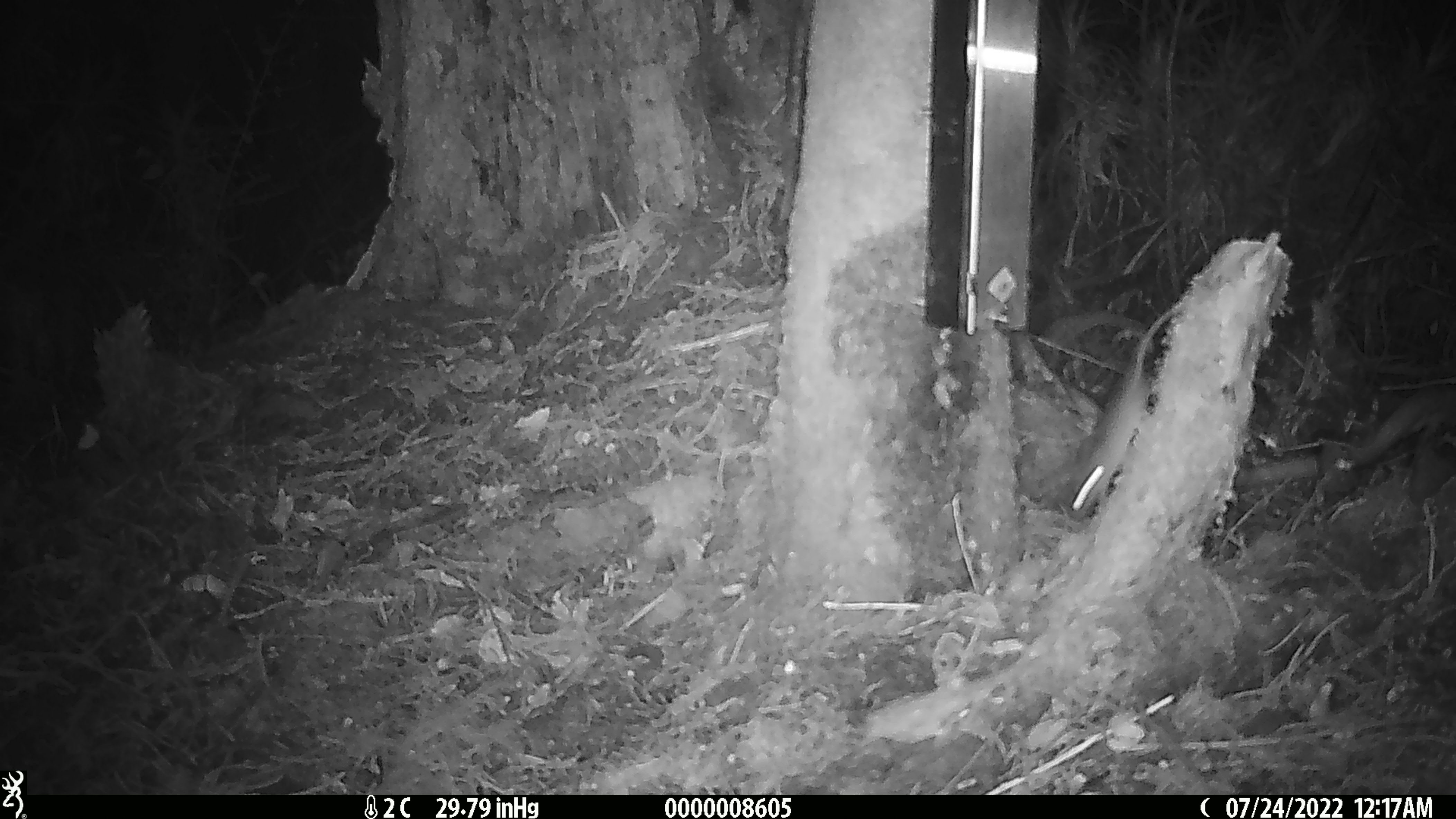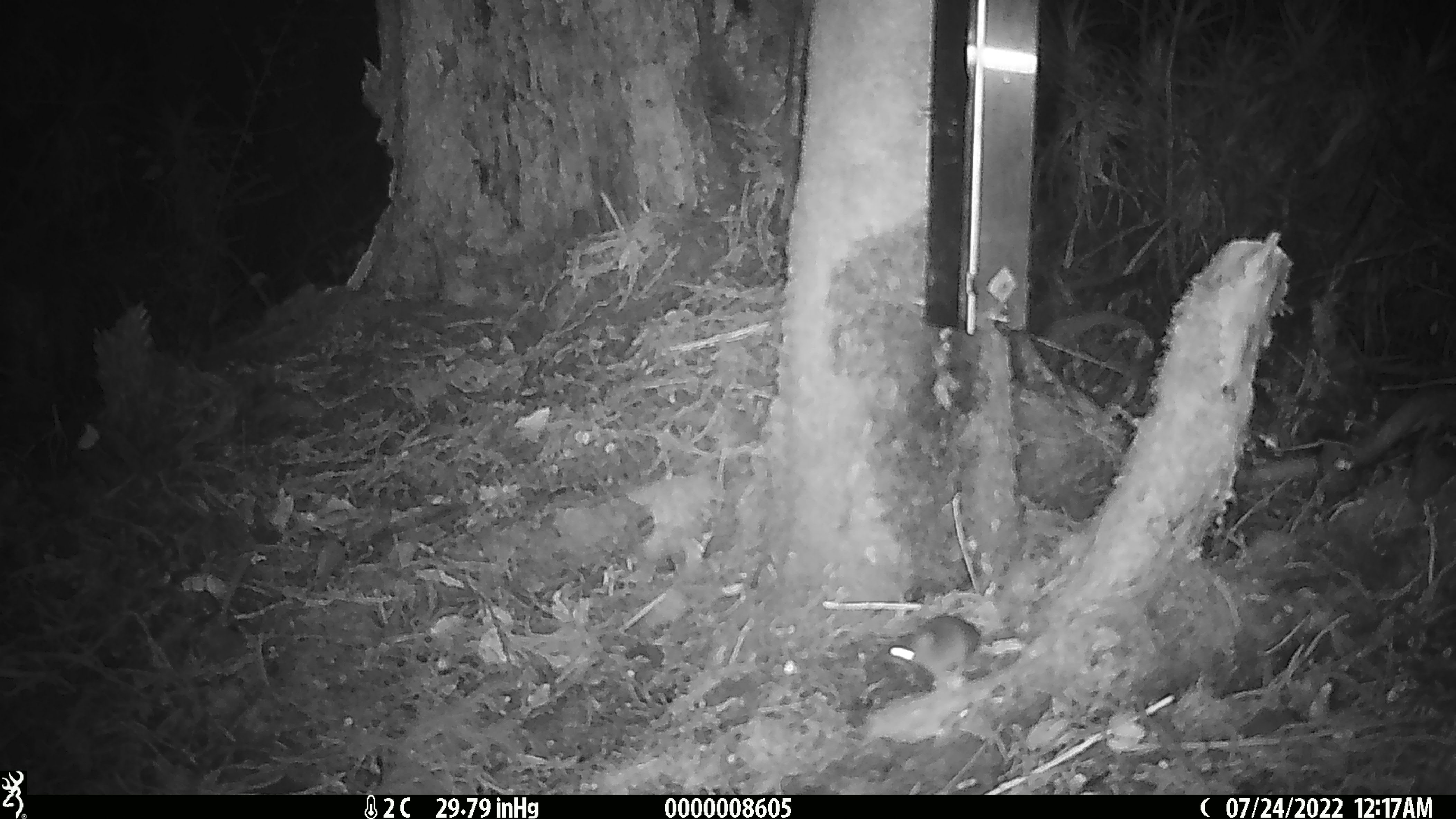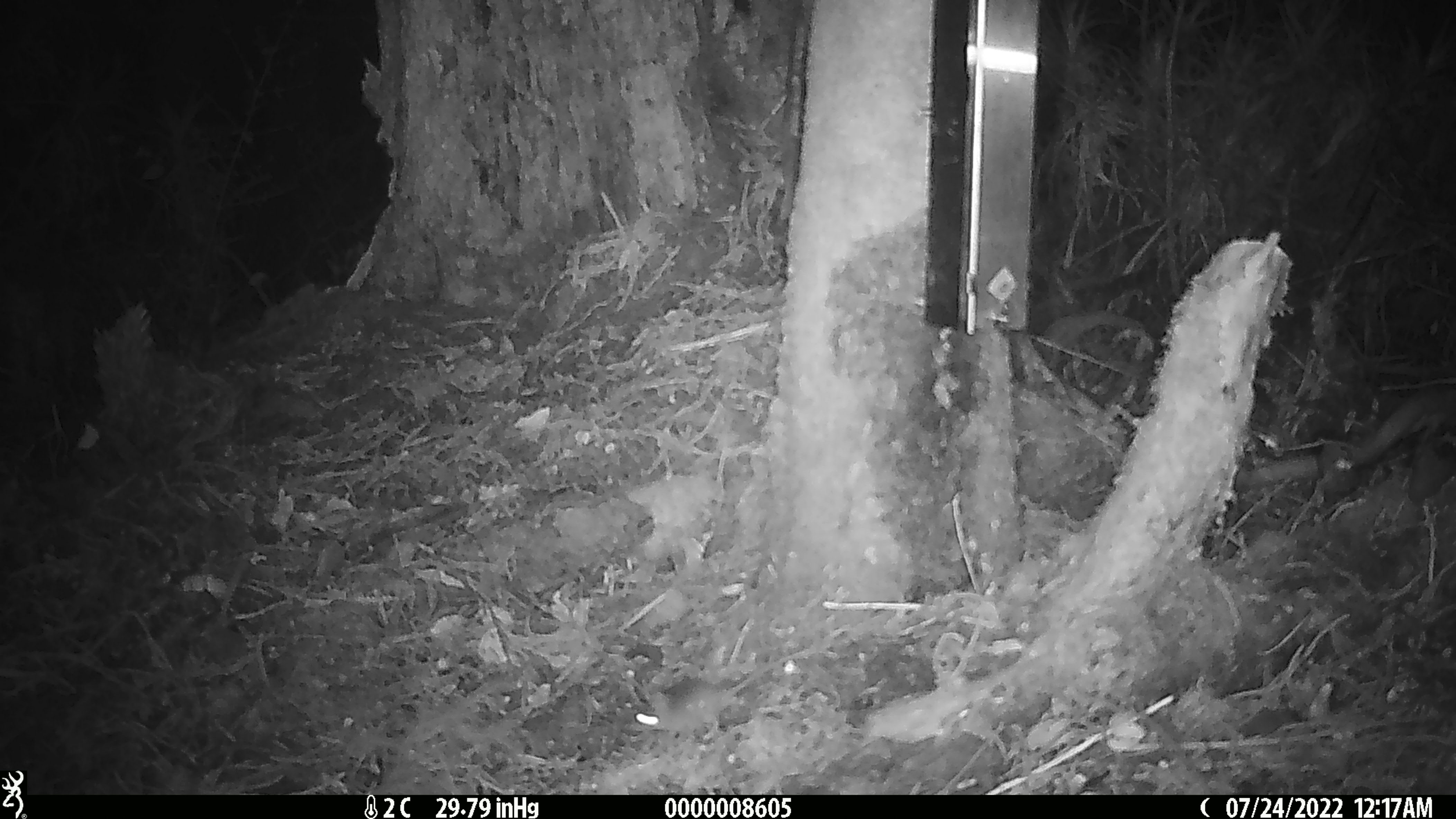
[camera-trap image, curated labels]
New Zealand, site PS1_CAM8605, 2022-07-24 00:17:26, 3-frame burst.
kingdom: Animalia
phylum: Chordata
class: Mammalia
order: Rodentia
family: Muridae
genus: Mus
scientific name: Mus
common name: mouse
Mouse (Mus).